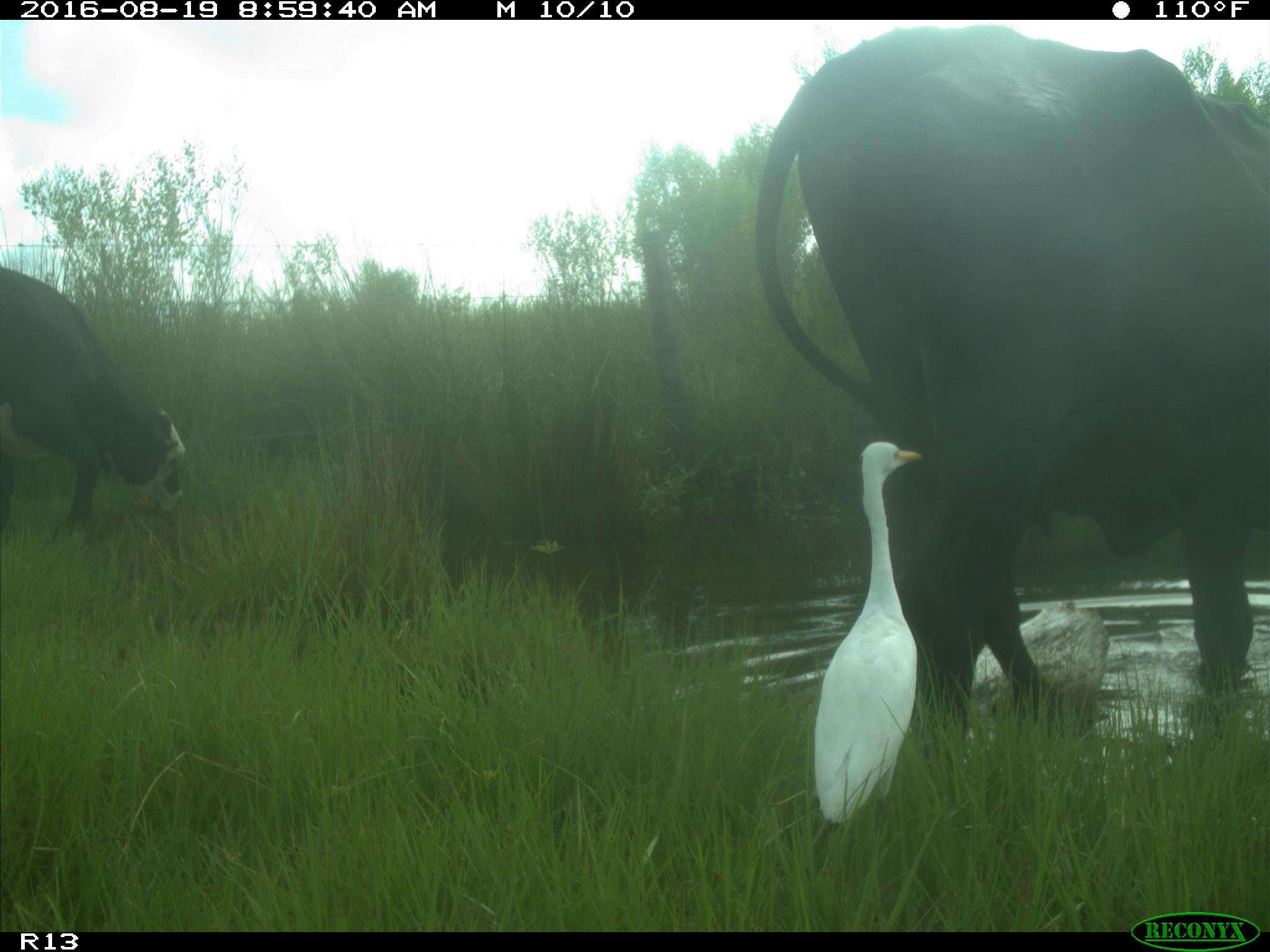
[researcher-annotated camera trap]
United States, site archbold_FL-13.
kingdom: Animalia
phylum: Chordata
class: Mammalia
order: Artiodactyla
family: Bovidae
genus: Bos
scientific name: Bos taurus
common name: domestic cow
Bos taurus (domestic cow).